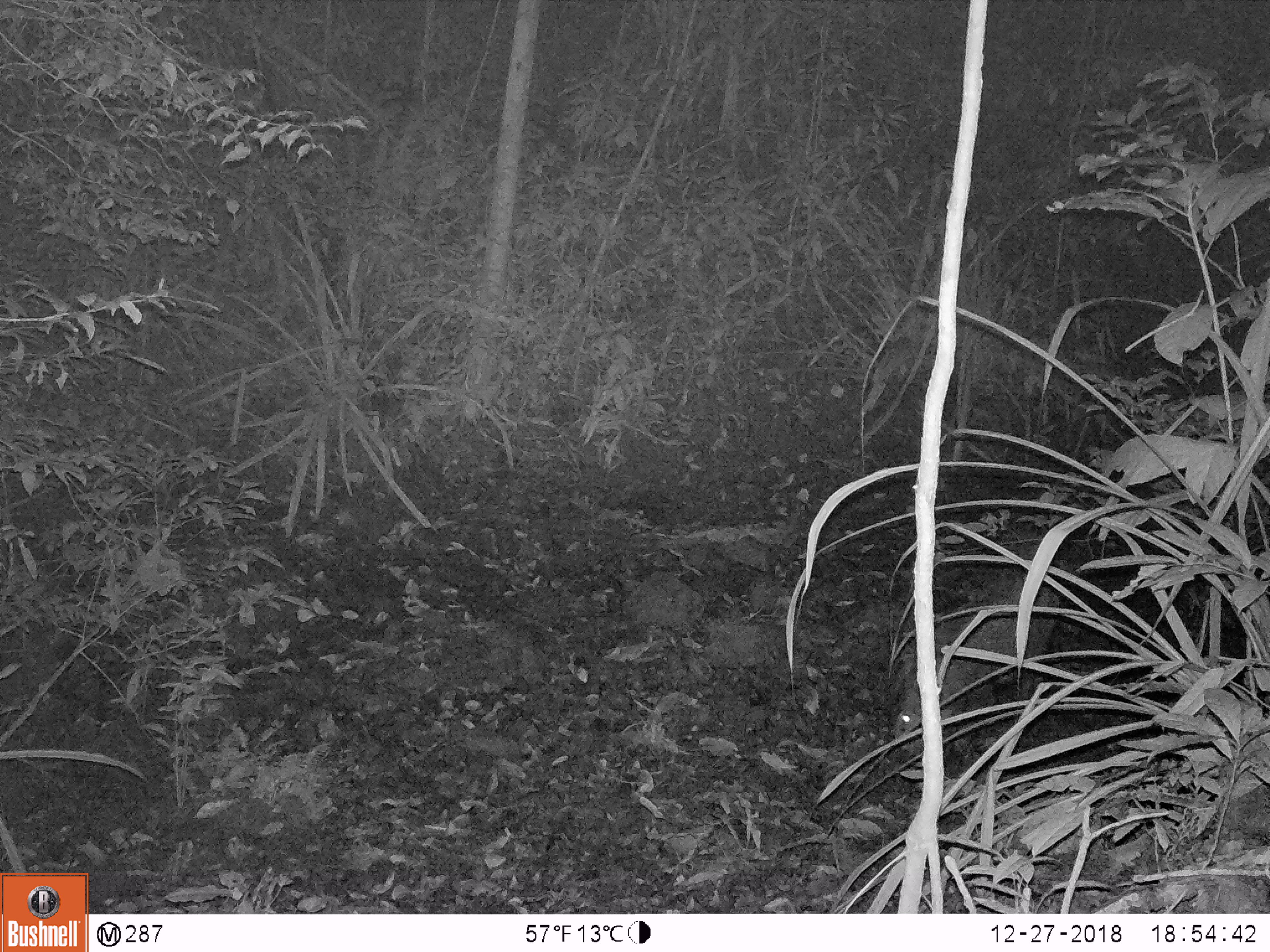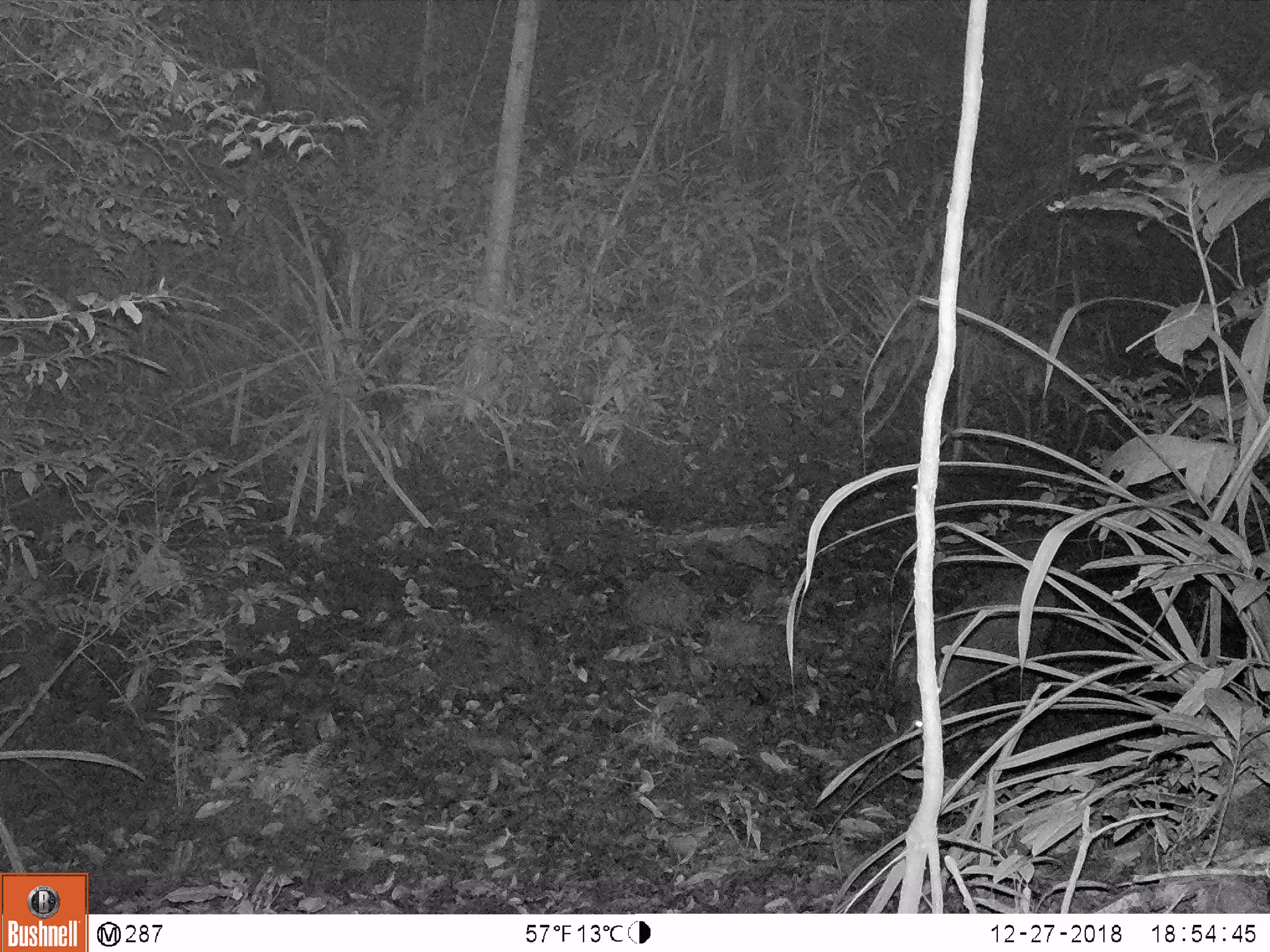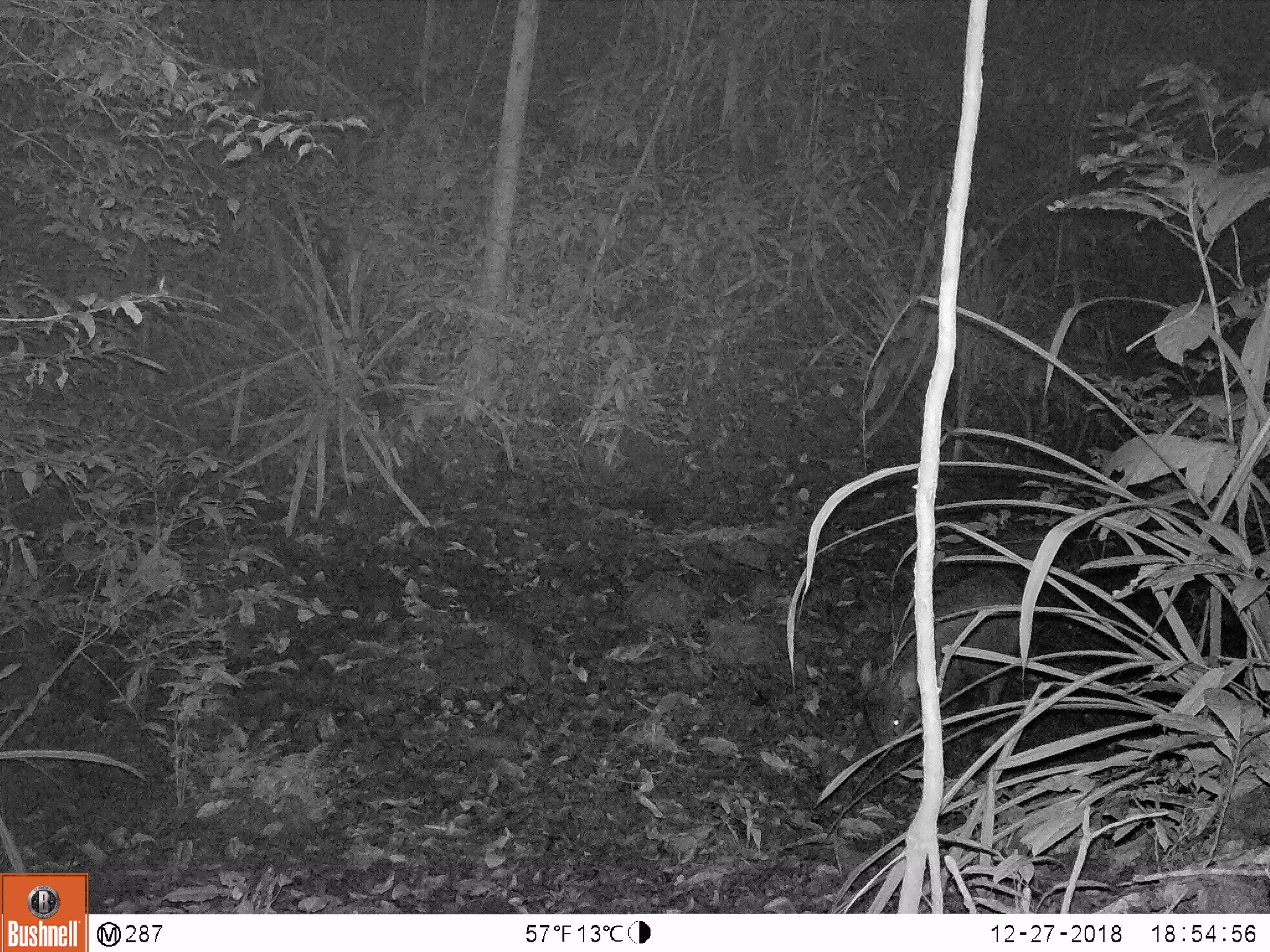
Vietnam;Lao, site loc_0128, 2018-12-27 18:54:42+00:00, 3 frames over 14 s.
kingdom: Animalia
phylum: Chordata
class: Mammalia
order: Artiodactyla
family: Suidae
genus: Sus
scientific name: Sus scrofa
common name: eurasian wild pig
Eurasian wild pig (Sus scrofa). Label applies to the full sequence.